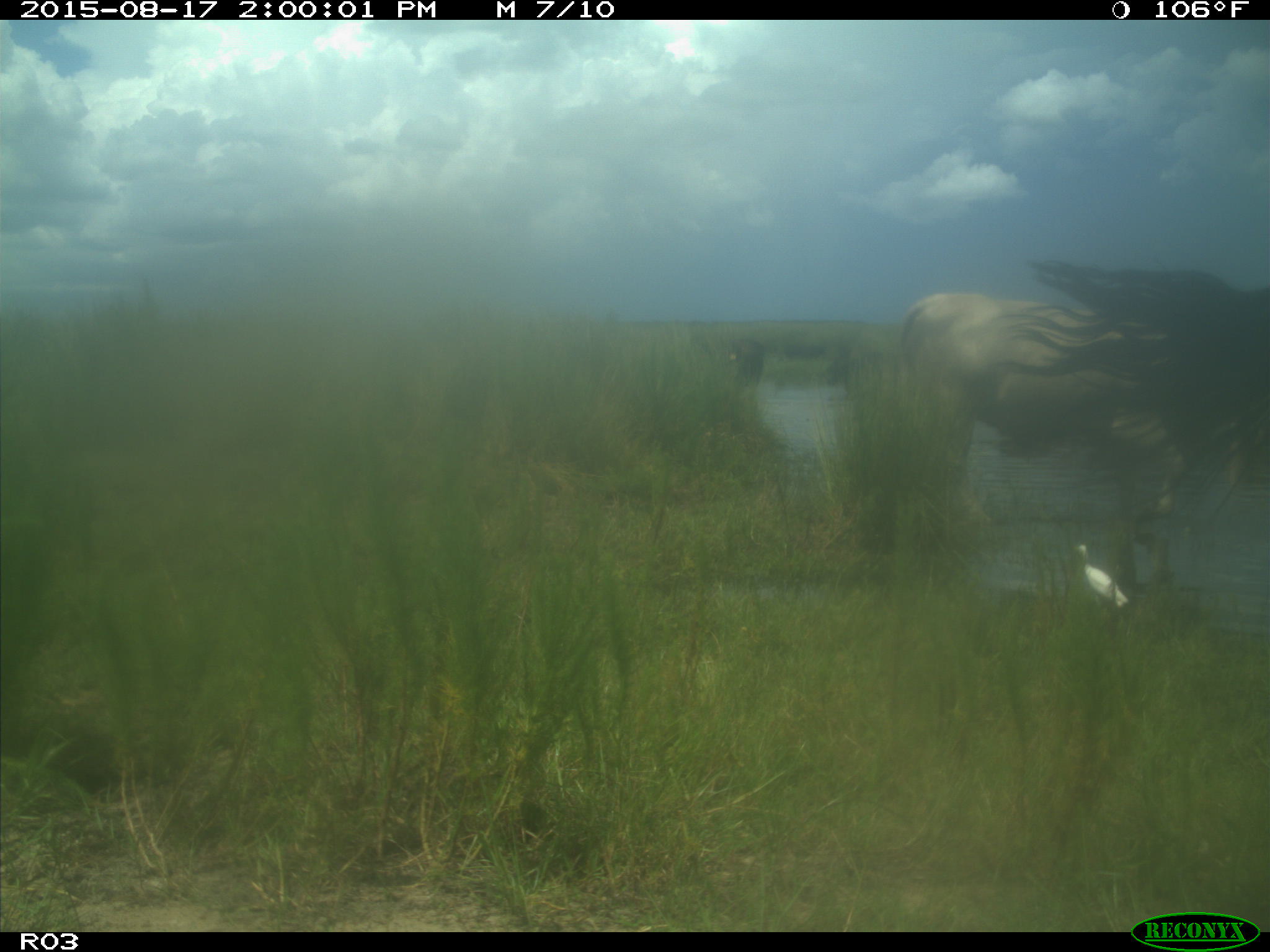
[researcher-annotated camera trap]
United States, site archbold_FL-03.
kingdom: Animalia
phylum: Chordata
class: Mammalia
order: Artiodactyla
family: Bovidae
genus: Bos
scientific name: Bos taurus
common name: domestic cow